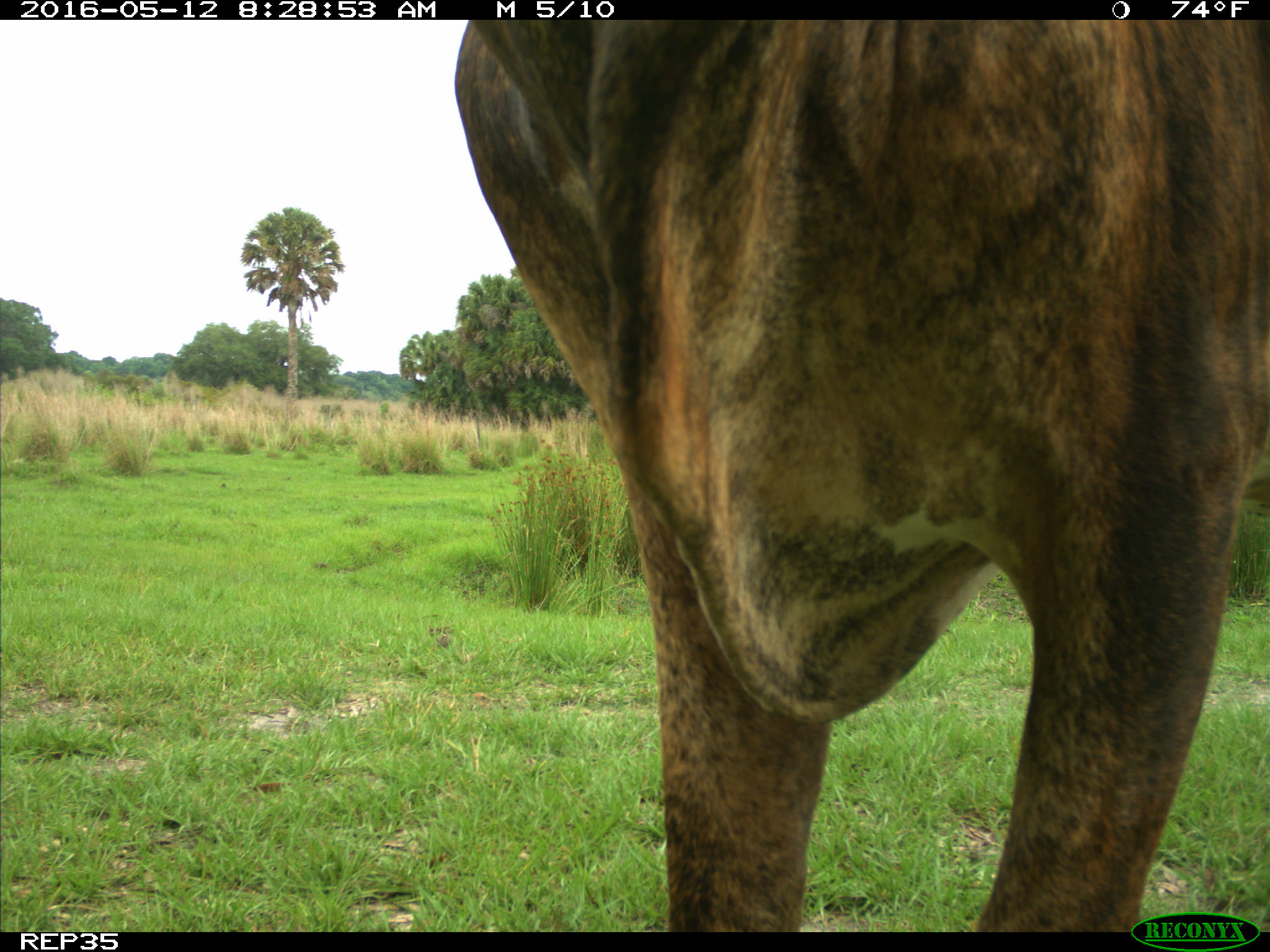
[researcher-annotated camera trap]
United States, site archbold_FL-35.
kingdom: Animalia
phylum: Chordata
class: Mammalia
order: Artiodactyla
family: Bovidae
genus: Bos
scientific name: Bos taurus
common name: domestic cow